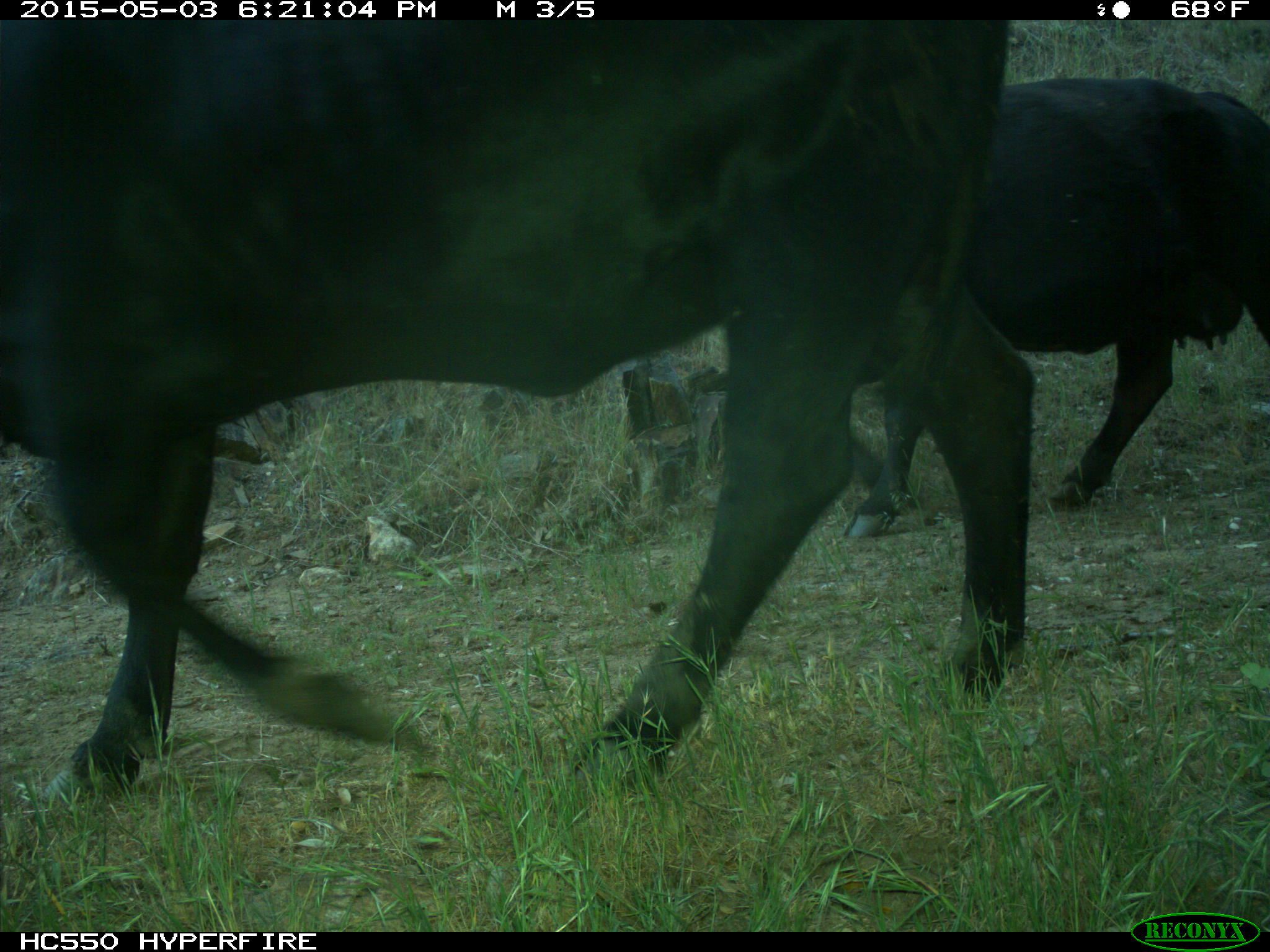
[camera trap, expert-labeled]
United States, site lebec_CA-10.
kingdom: Animalia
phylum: Chordata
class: Mammalia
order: Artiodactyla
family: Bovidae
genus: Bos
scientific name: Bos taurus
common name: domestic cow